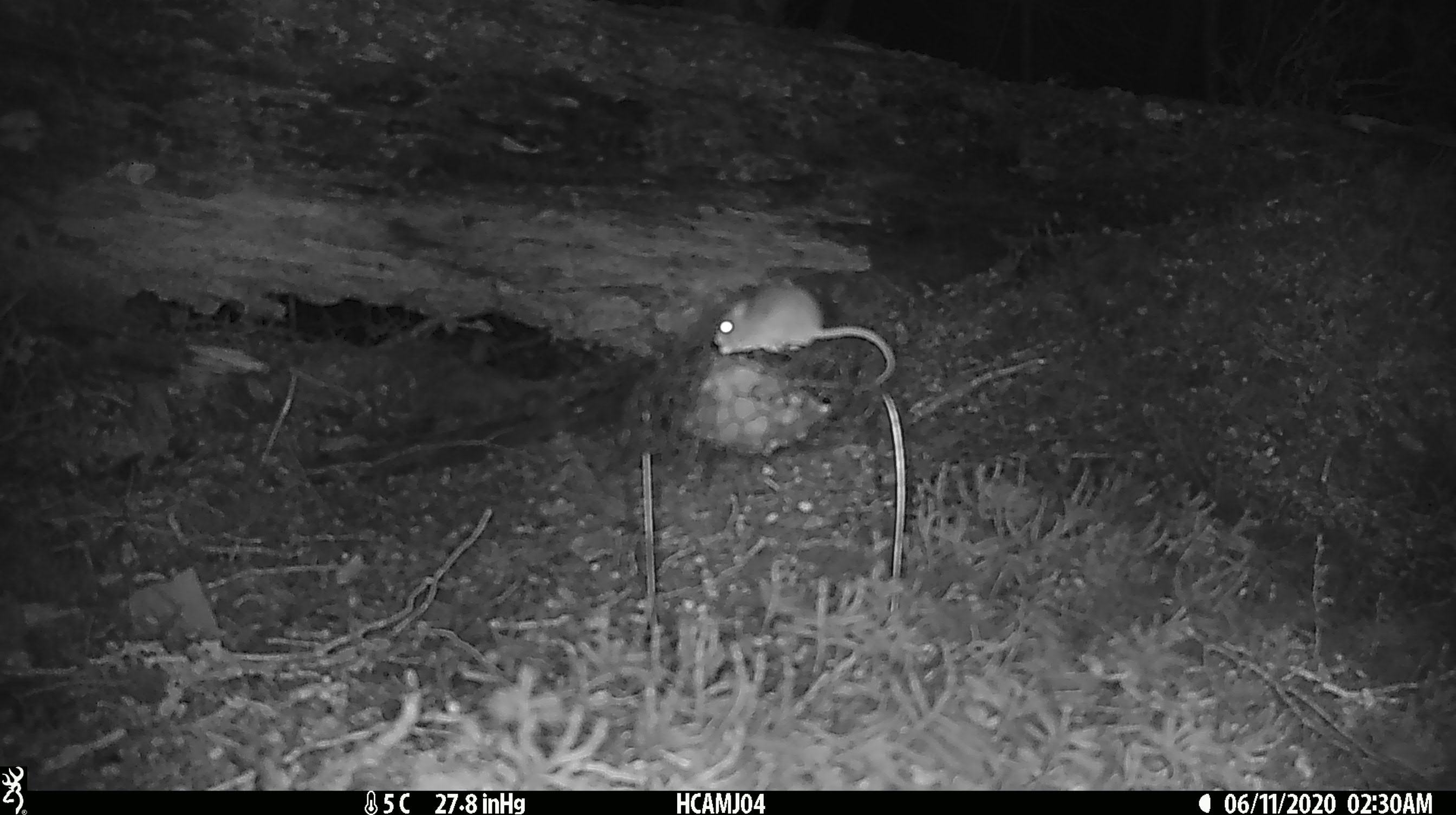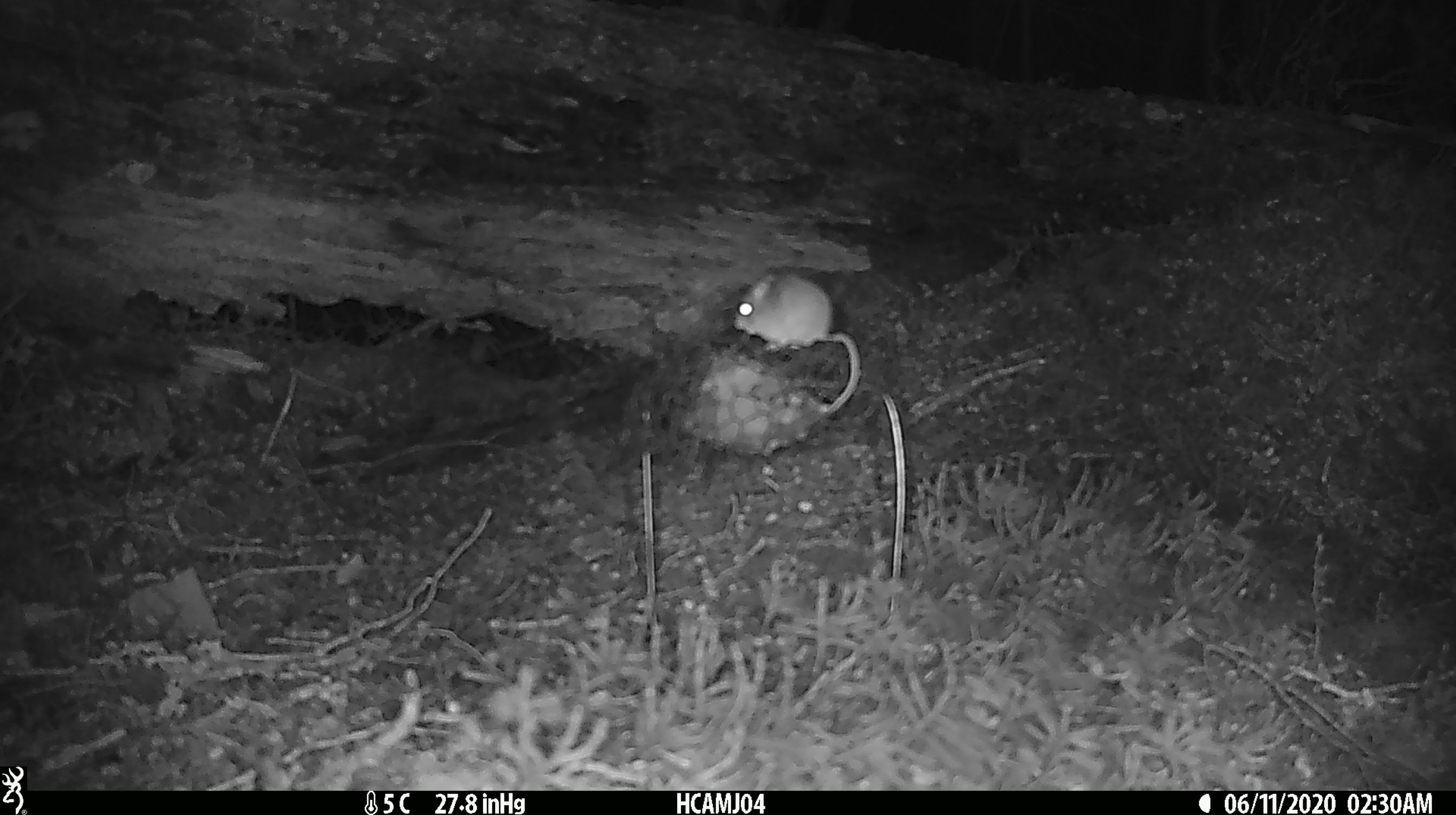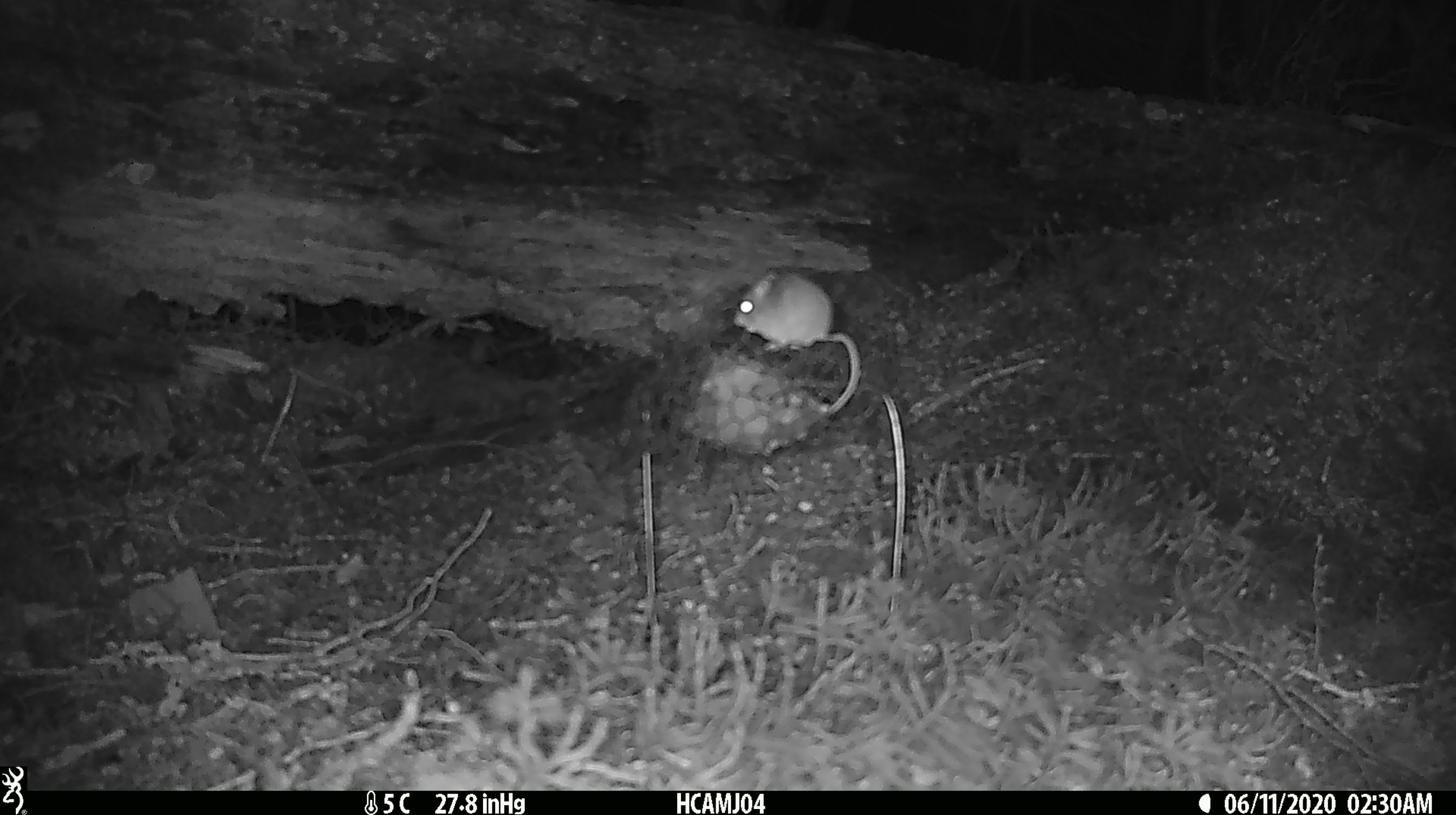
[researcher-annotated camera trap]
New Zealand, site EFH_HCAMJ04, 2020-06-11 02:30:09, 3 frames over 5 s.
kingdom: Animalia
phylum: Chordata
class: Mammalia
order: Rodentia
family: Muridae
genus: Mus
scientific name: Mus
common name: mouse